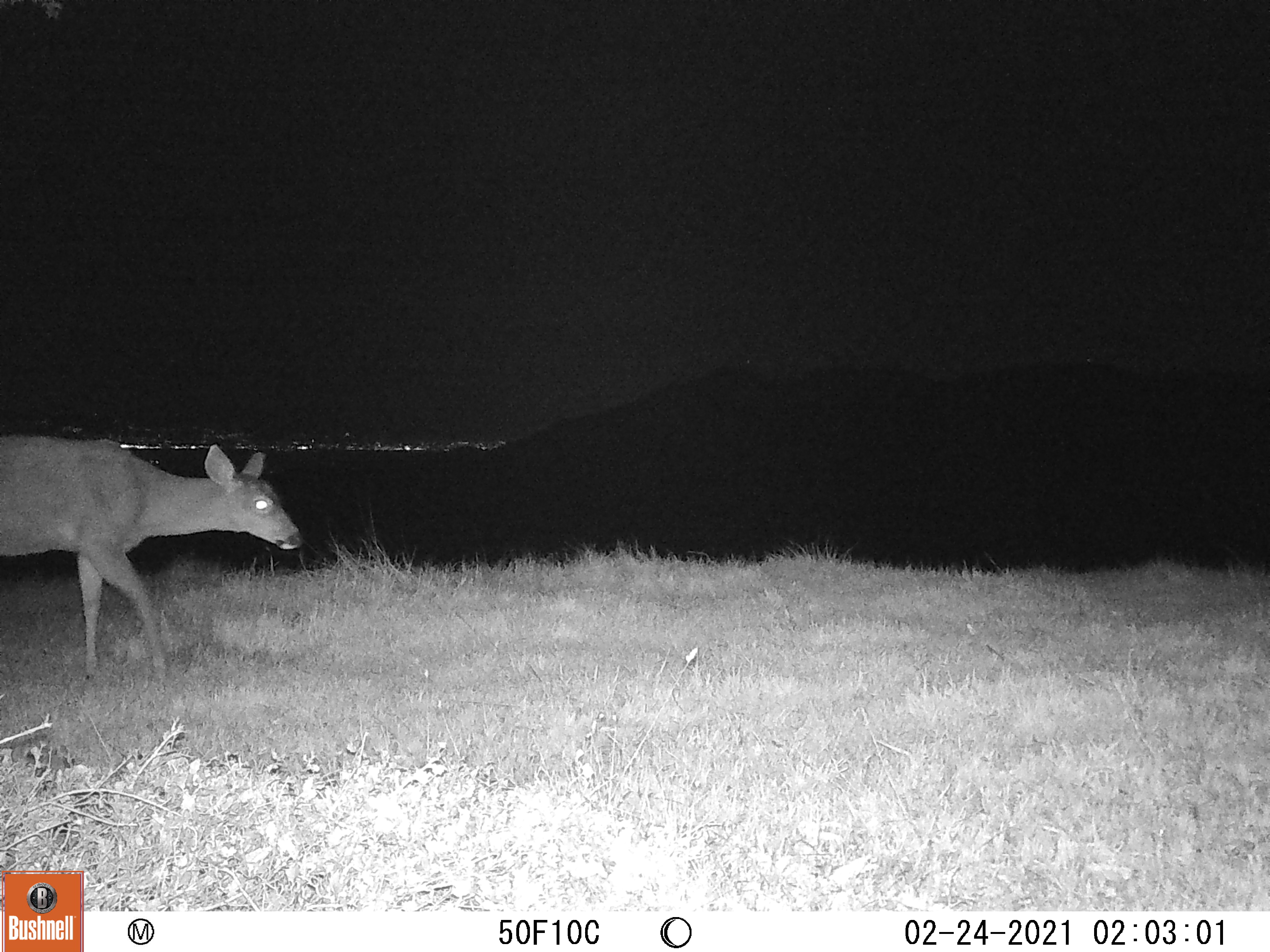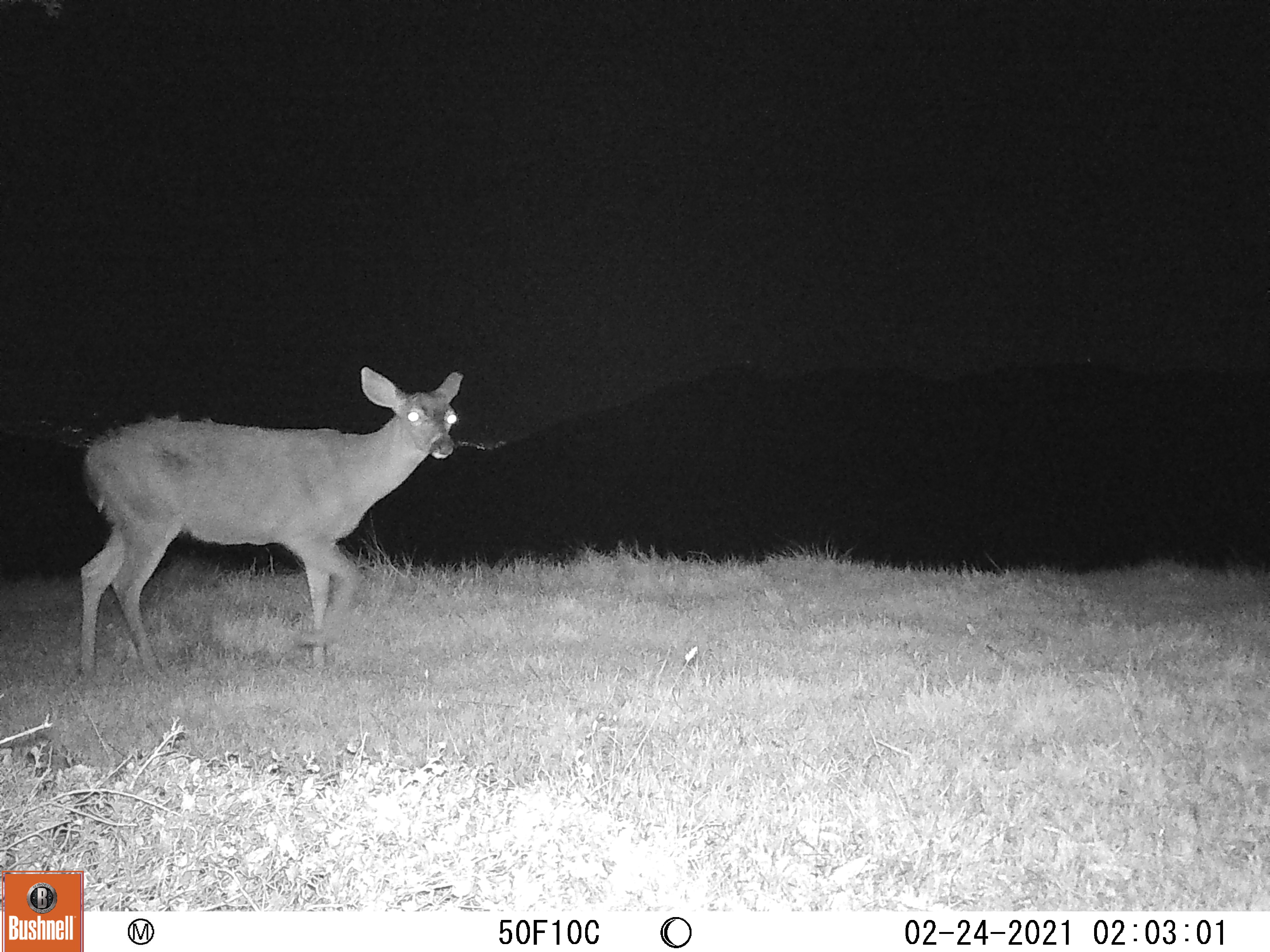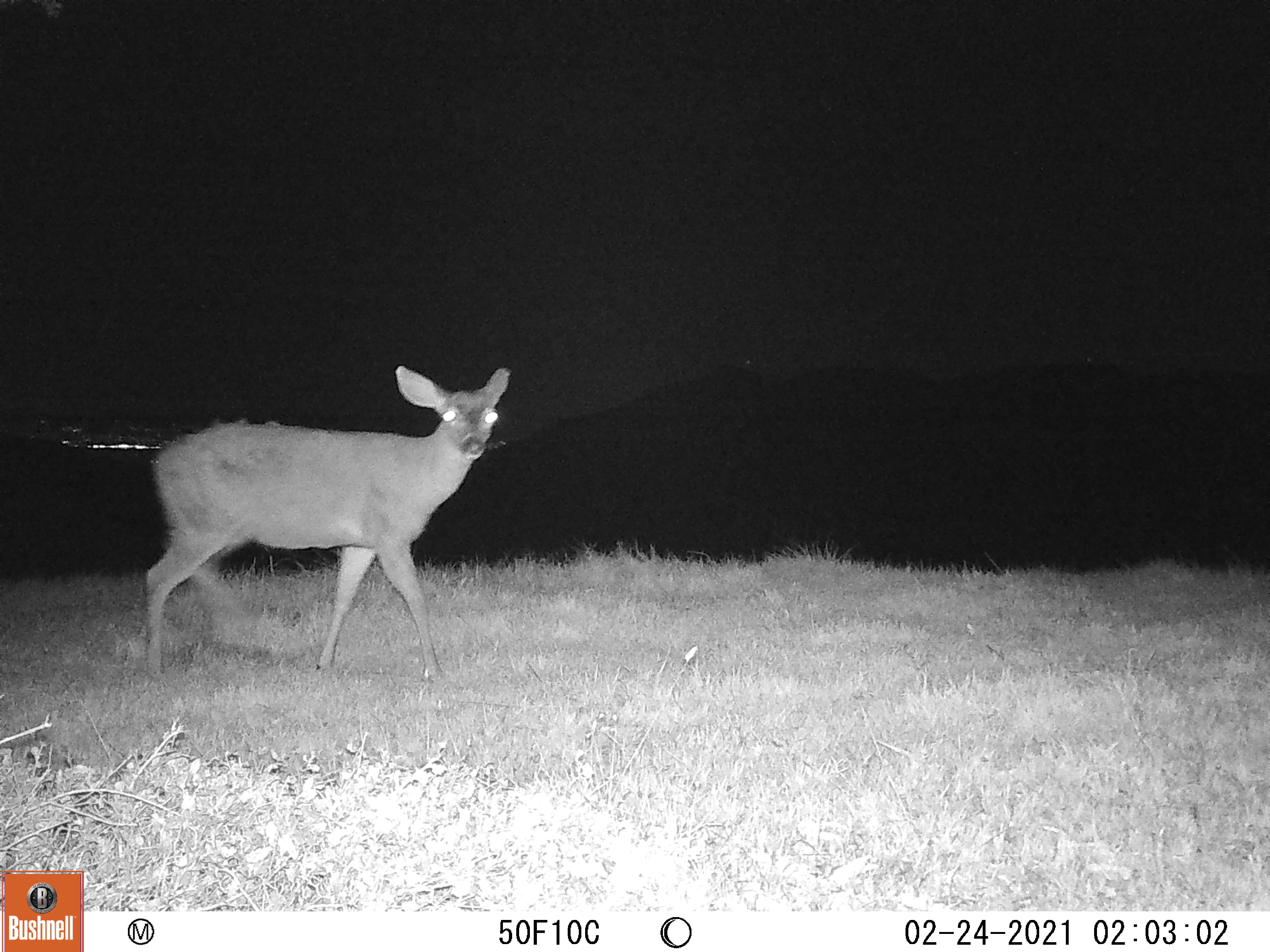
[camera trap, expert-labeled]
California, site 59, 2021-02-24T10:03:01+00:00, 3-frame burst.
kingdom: Animalia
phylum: Chordata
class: Mammalia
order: Artiodactyla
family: Cervidae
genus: Odocoileus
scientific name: Odocoileus hemionus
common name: mule deer